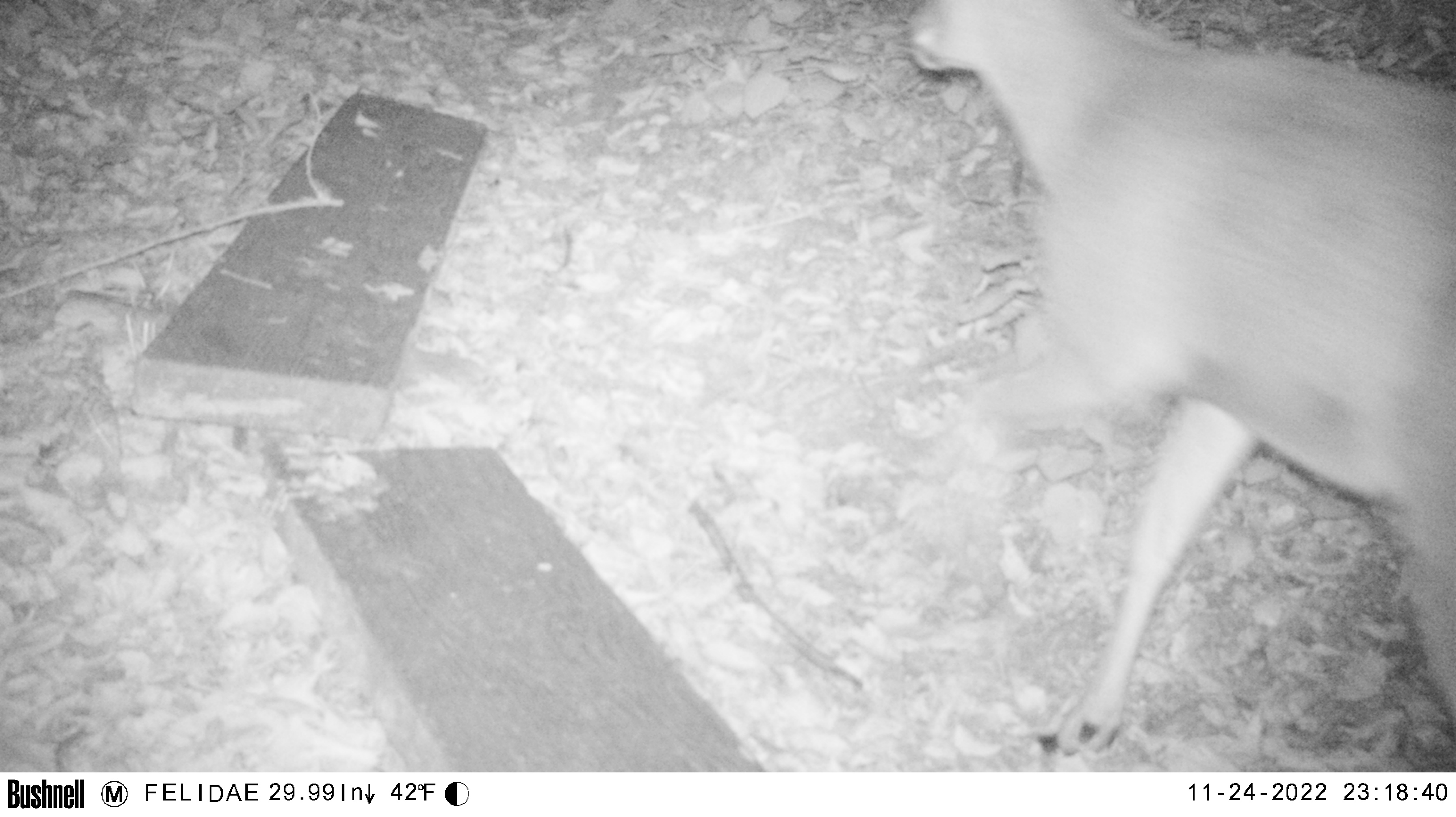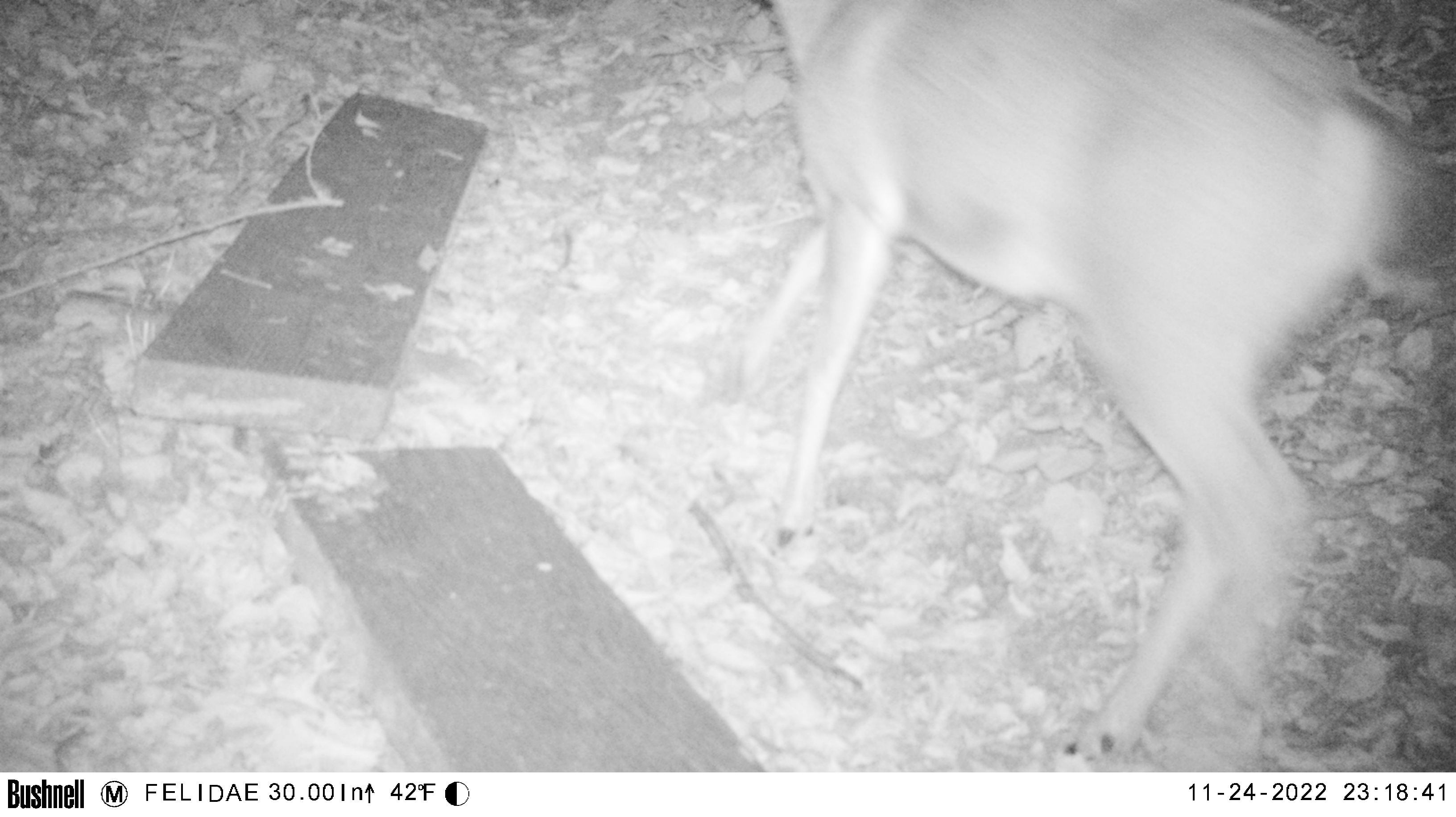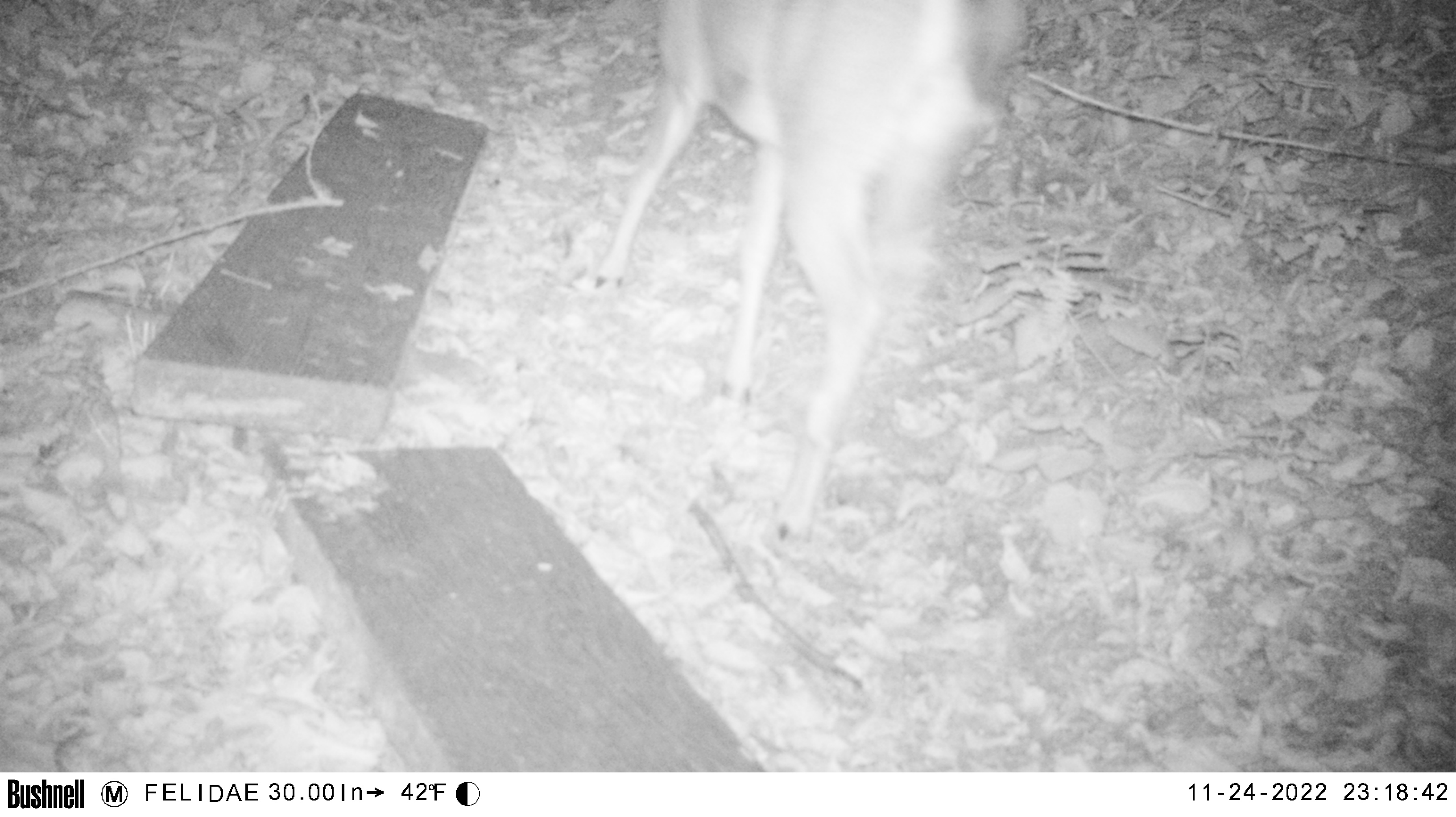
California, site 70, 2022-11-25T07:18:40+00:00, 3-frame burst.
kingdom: Animalia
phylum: Chordata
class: Mammalia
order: Artiodactyla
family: Cervidae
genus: Odocoileus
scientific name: Odocoileus hemionus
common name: mule deer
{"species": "mule deer (Odocoileus hemionus)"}